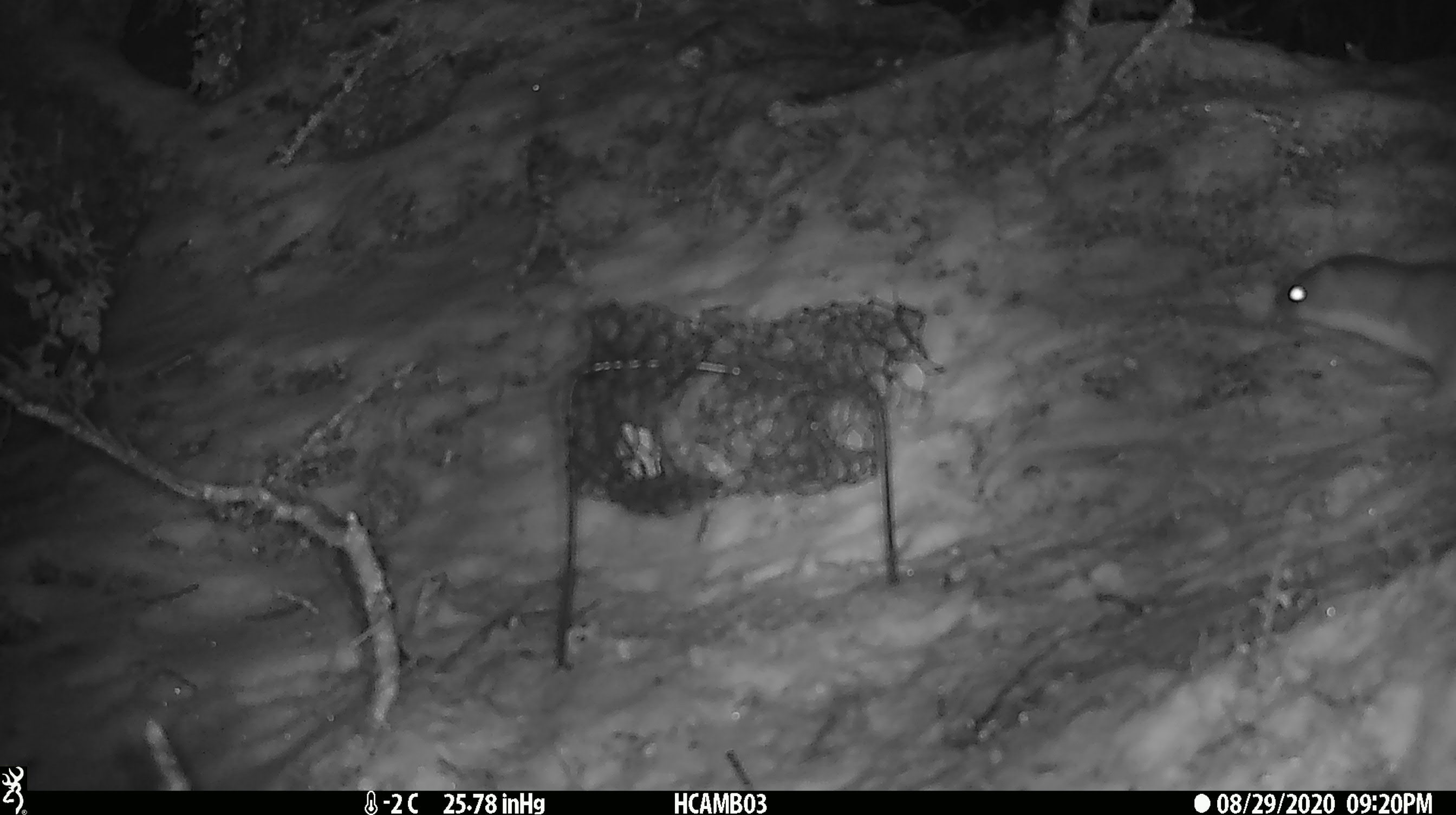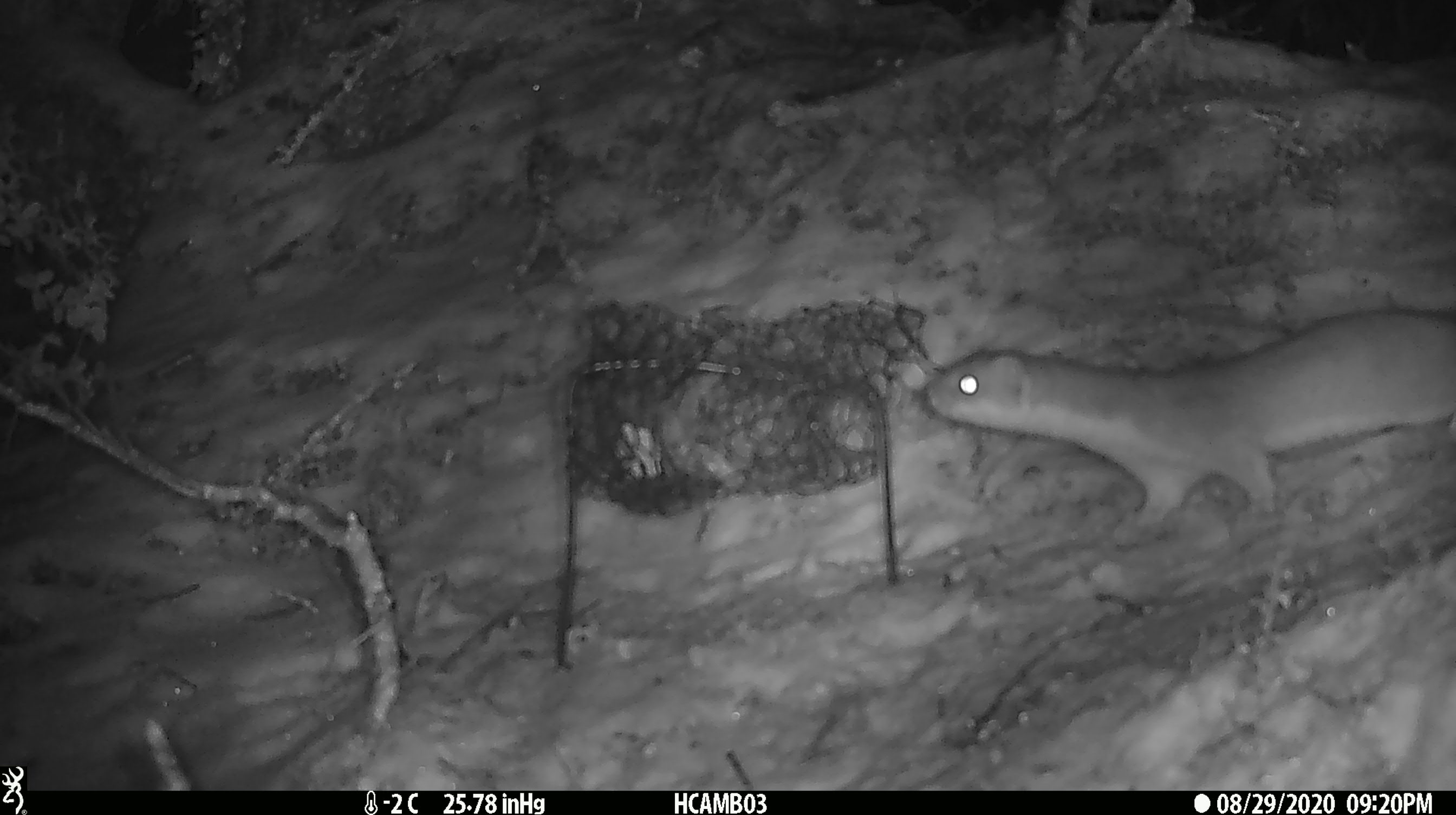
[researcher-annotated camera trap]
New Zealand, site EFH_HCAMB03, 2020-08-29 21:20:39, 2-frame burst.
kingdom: Animalia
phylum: Chordata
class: Mammalia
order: Carnivora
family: Mustelidae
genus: Mustela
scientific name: Mustela erminea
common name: stoat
Stoat (Mustela erminea).